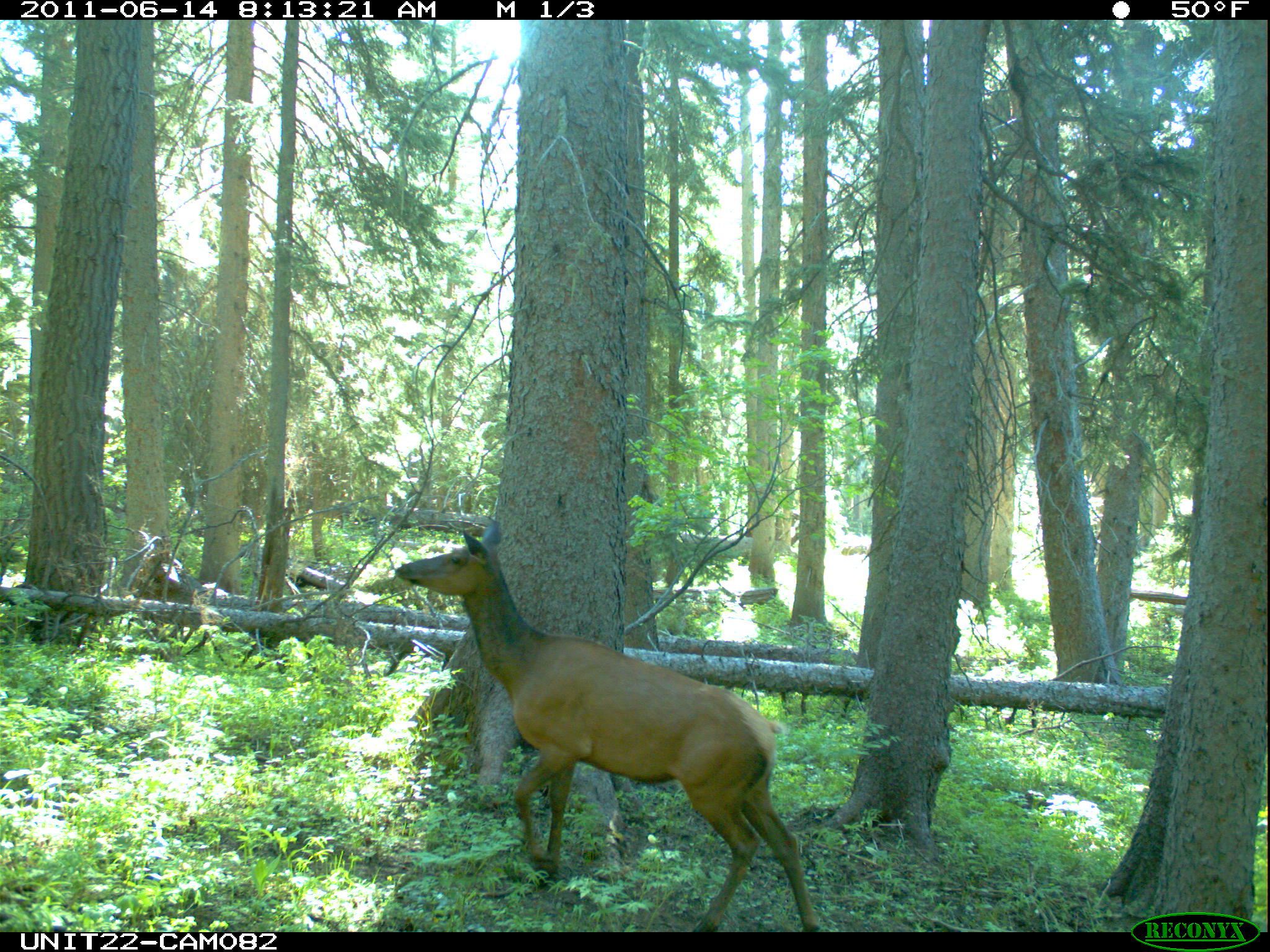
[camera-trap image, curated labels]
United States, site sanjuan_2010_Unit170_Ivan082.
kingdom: Animalia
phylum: Chordata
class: Mammalia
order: Artiodactyla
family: Cervidae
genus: Cervus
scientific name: Cervus elaphus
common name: red deer